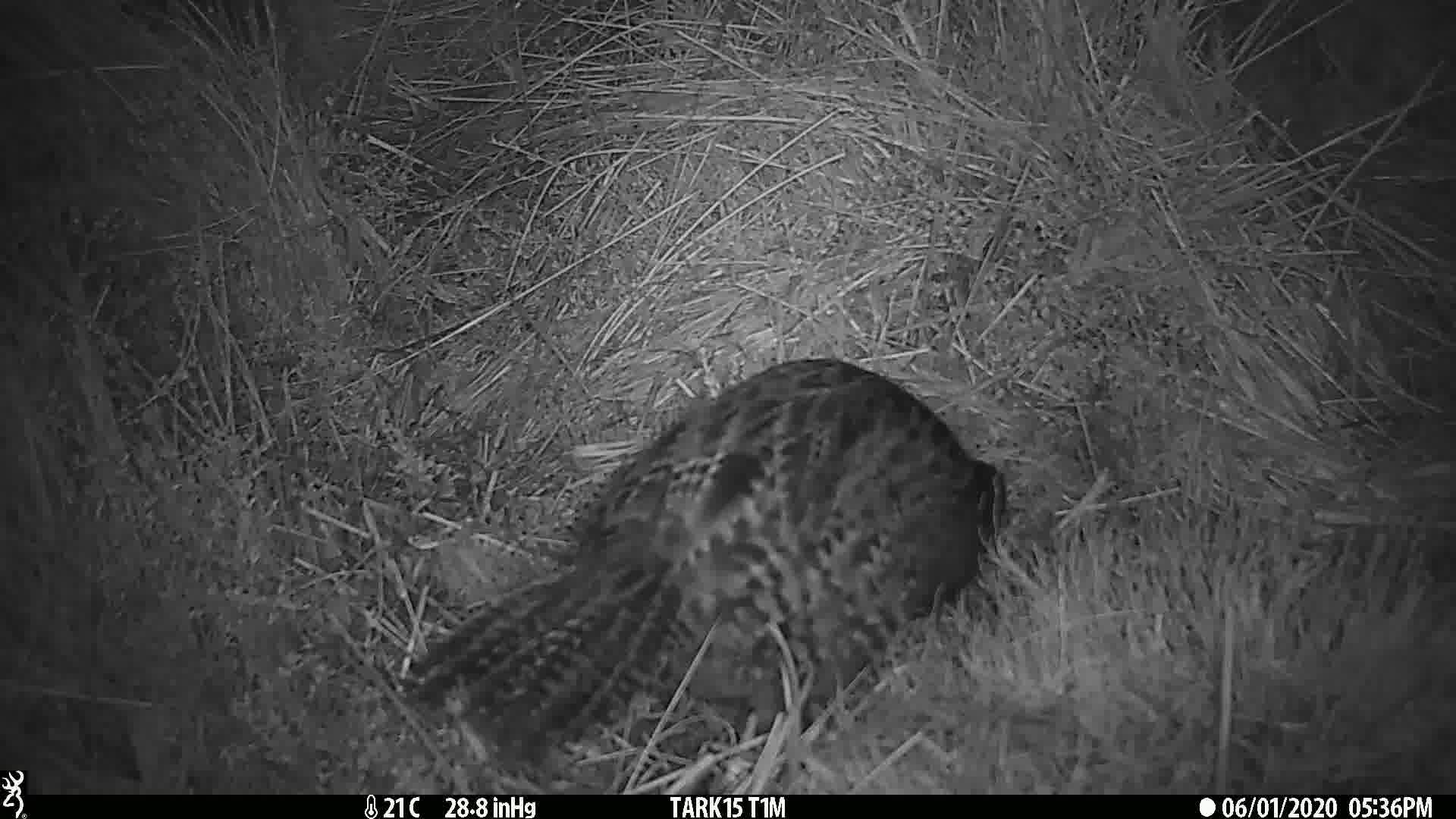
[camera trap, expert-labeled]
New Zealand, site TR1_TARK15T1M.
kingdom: Animalia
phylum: Chordata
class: Aves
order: Gruiformes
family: Rallidae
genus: Gallirallus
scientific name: Gallirallus australis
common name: weka